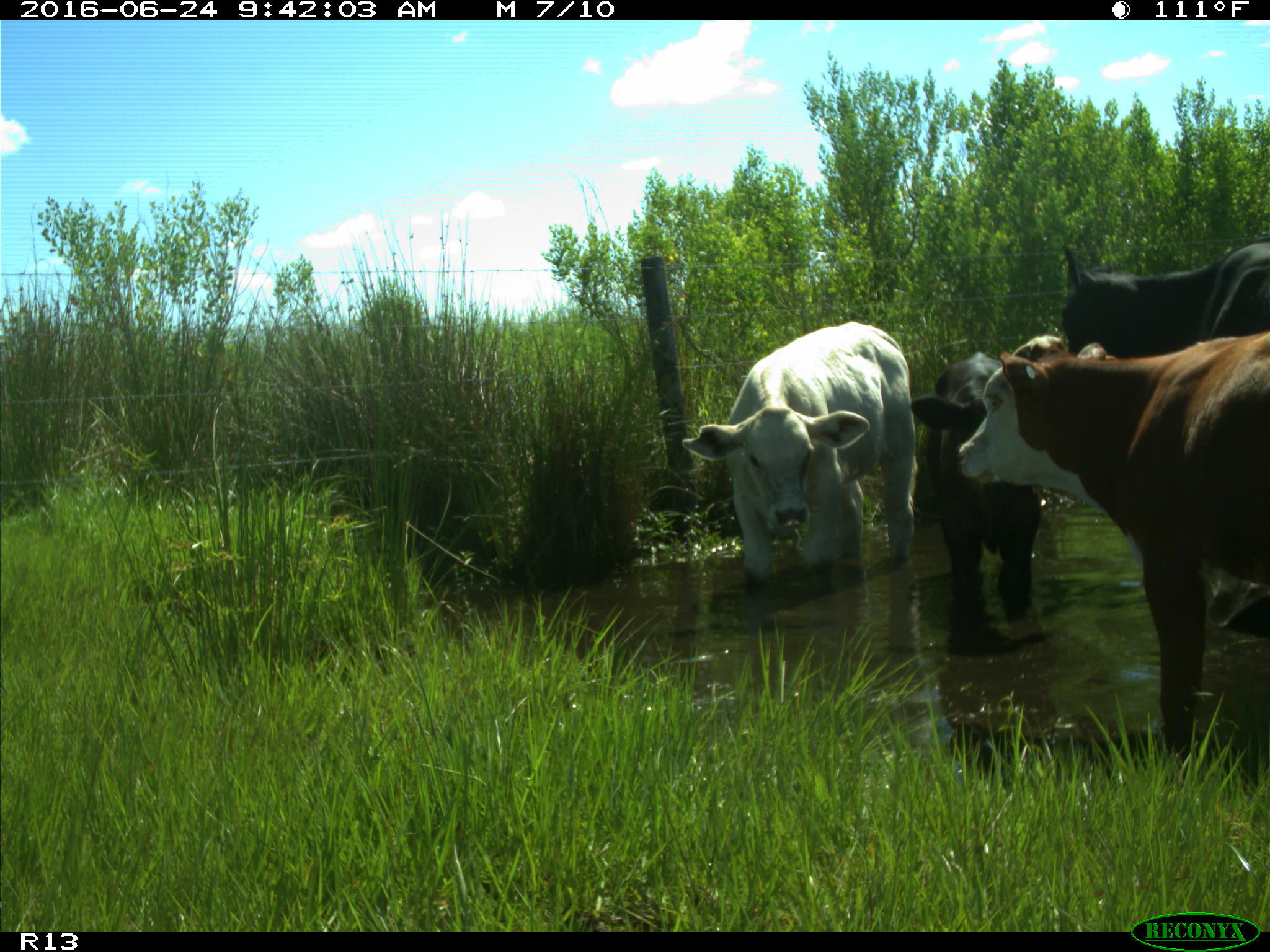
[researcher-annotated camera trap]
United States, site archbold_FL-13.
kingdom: Animalia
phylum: Chordata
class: Mammalia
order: Artiodactyla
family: Bovidae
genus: Bos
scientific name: Bos taurus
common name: domestic cow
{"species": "Bos taurus (domestic cow)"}